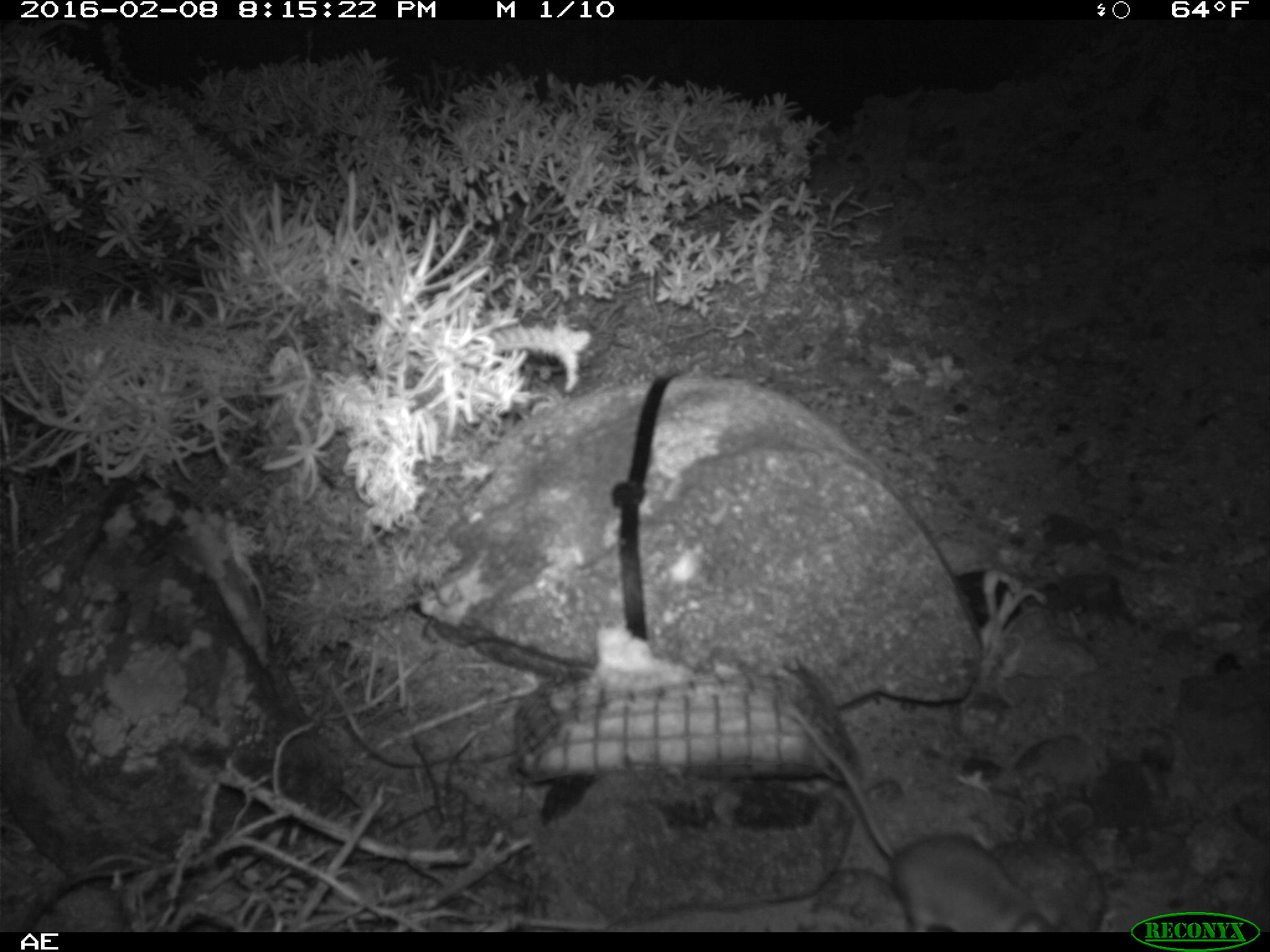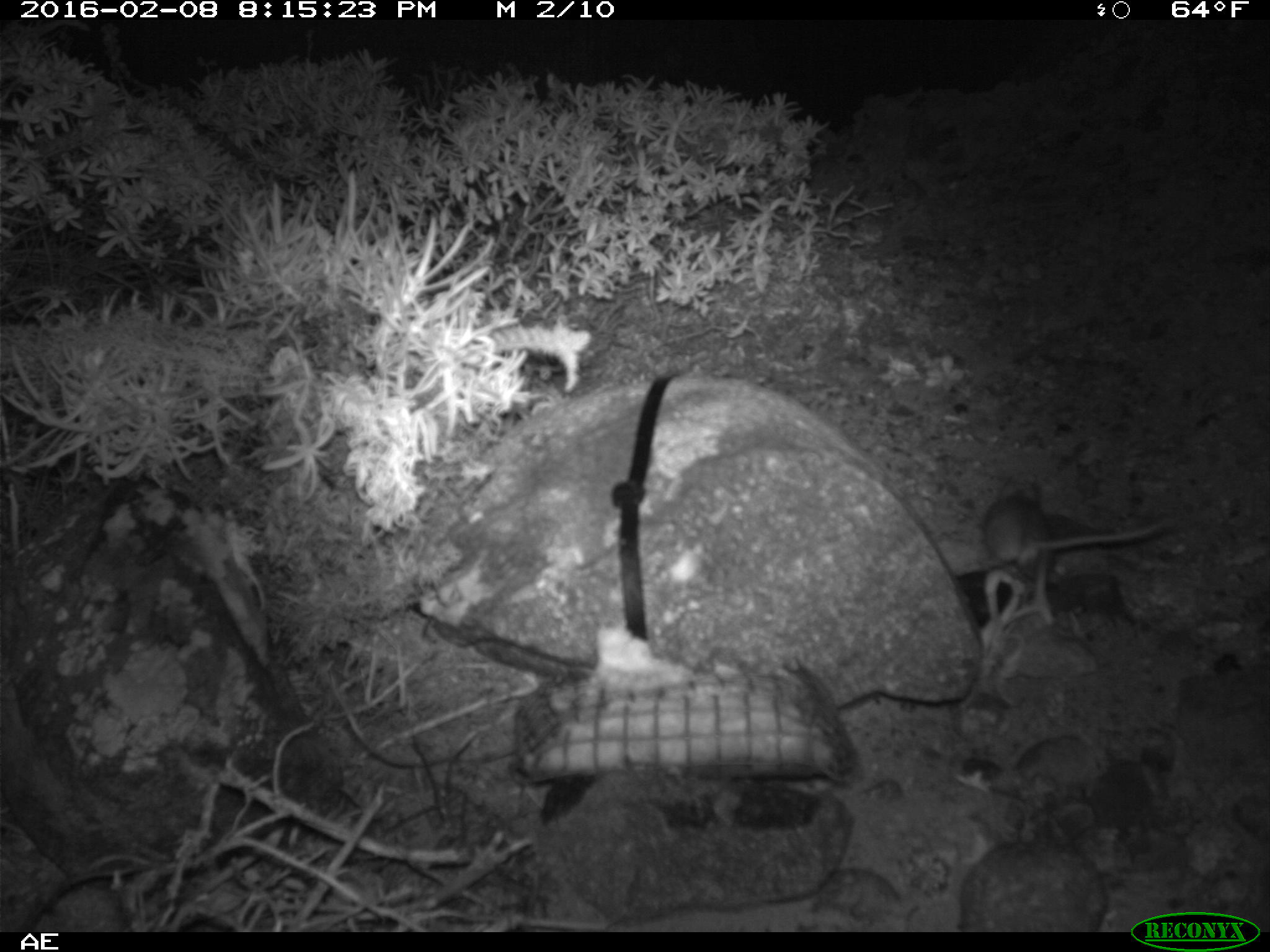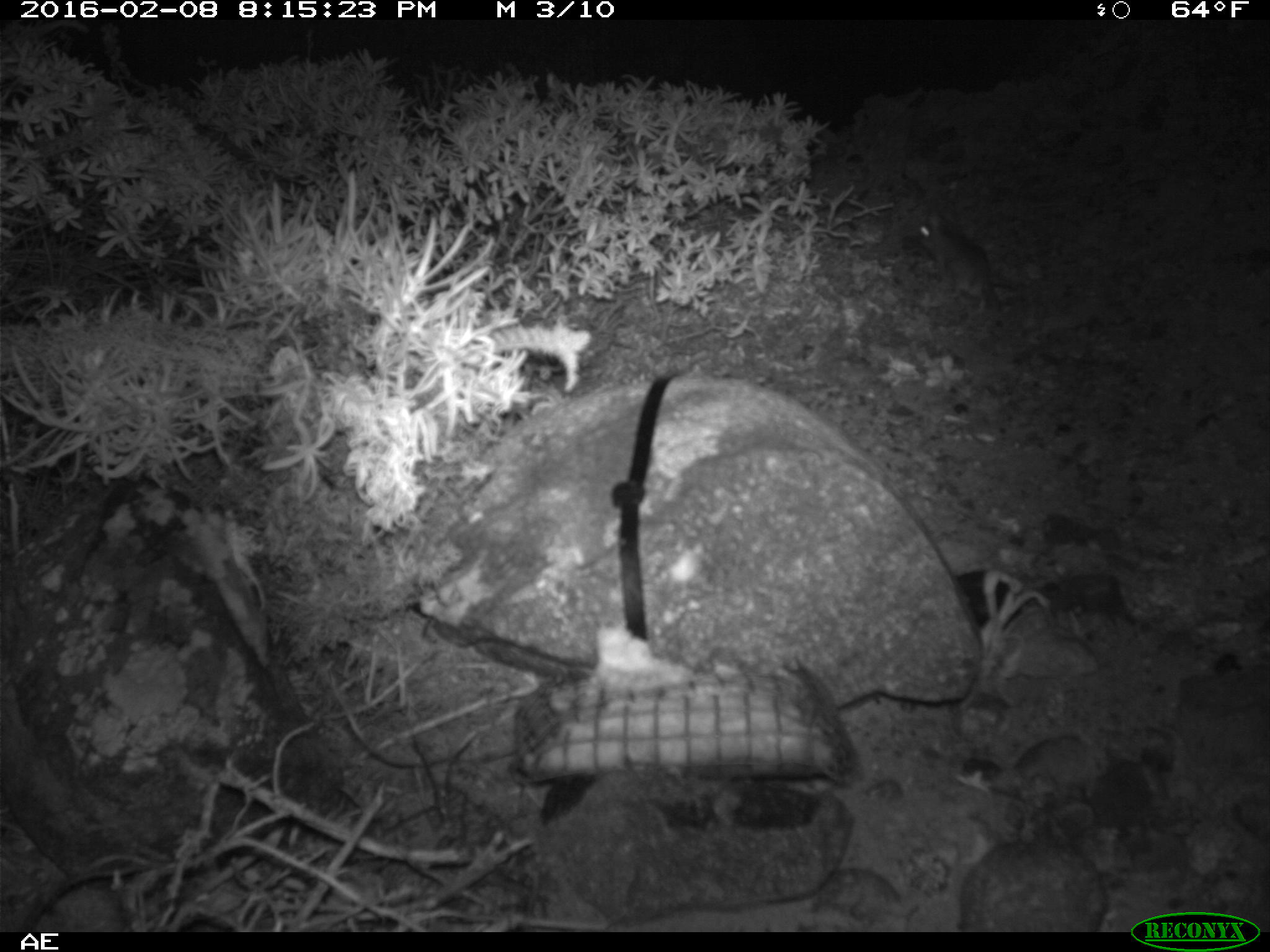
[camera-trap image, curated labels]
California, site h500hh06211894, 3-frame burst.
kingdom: Animalia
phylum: Chordata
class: Mammalia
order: Rodentia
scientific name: Rodentia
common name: rodent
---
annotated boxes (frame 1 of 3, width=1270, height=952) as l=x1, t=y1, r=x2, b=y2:
rodent: l=783, t=702, r=1062, b=932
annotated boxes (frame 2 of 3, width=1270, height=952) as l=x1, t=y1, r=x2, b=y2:
rodent: l=980, t=475, r=1173, b=573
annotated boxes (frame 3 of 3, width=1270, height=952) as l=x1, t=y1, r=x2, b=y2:
rodent: l=917, t=211, r=995, b=315